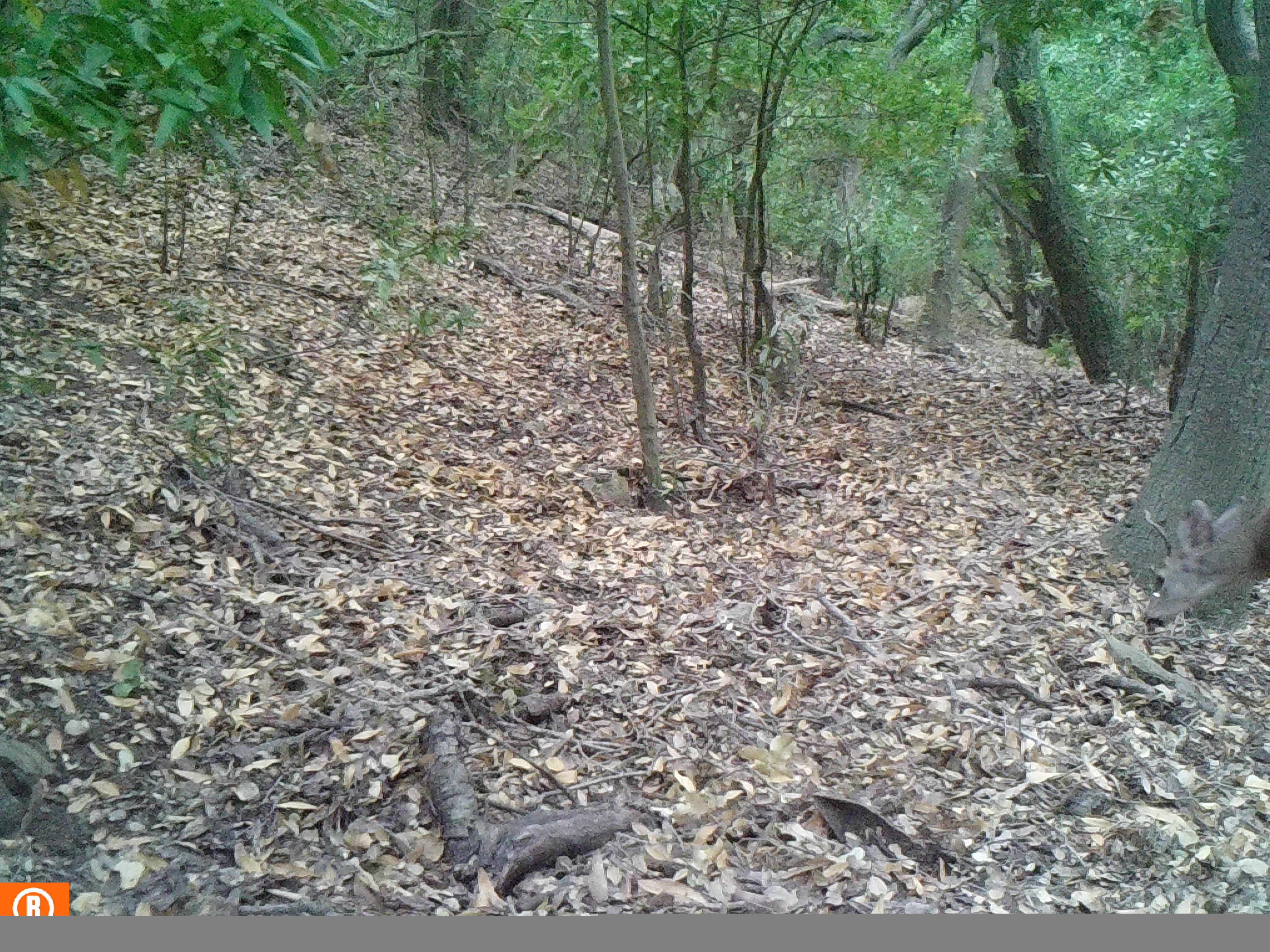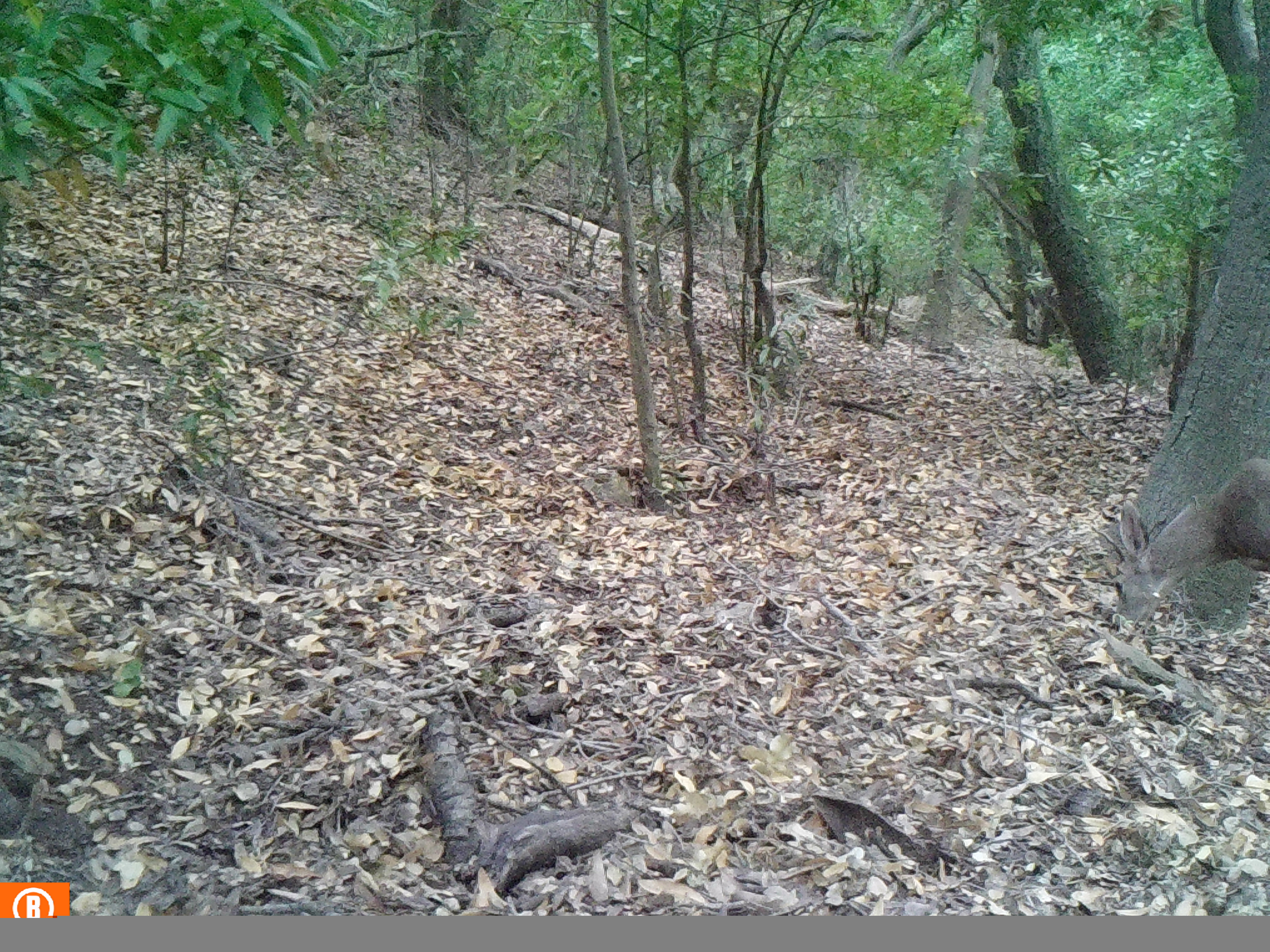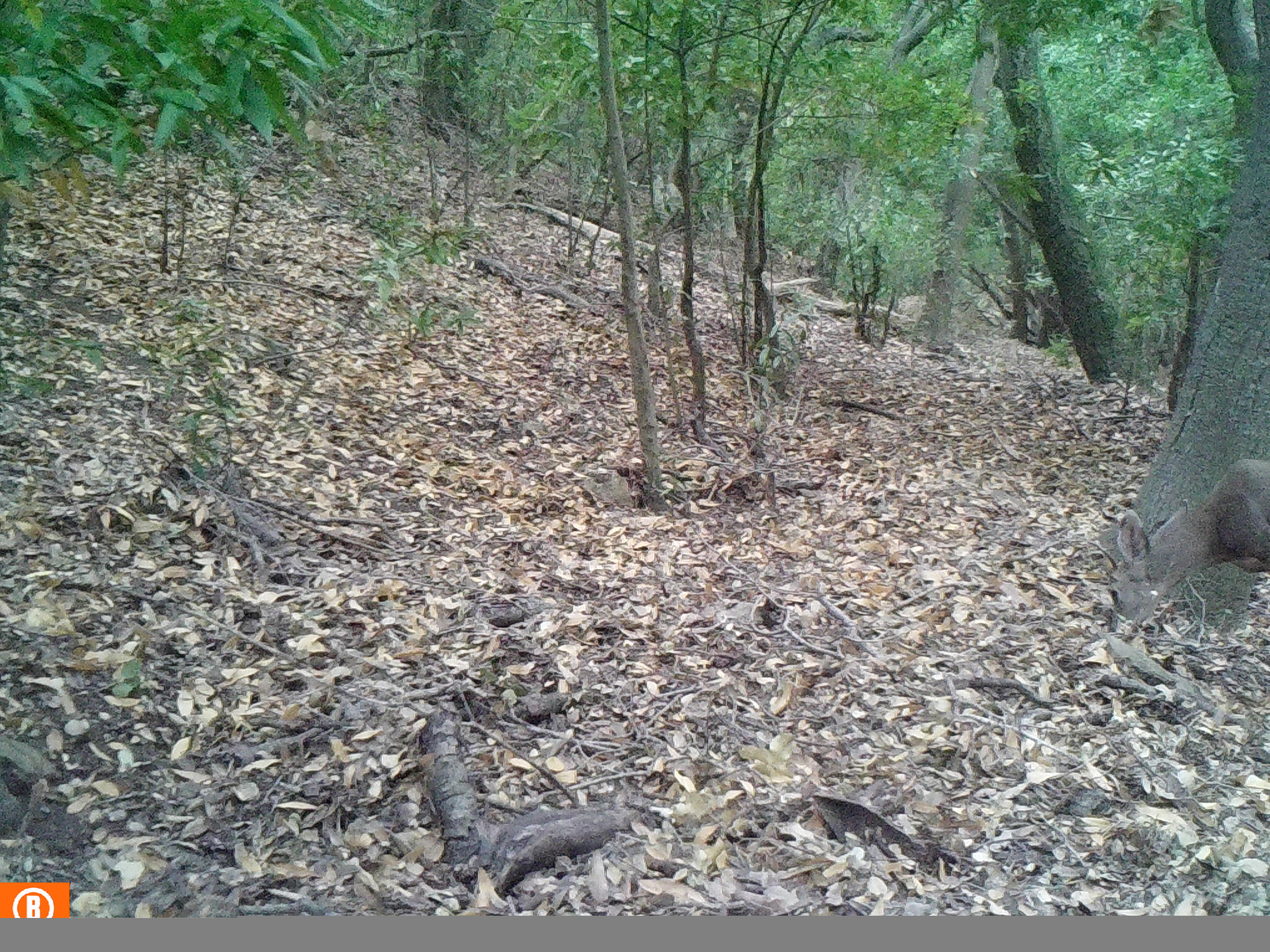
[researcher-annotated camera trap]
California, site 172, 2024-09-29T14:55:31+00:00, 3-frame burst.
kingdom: Animalia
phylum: Chordata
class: Mammalia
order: Artiodactyla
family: Cervidae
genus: Odocoileus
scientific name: Odocoileus hemionus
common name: mule deer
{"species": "mule deer (Odocoileus hemionus)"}